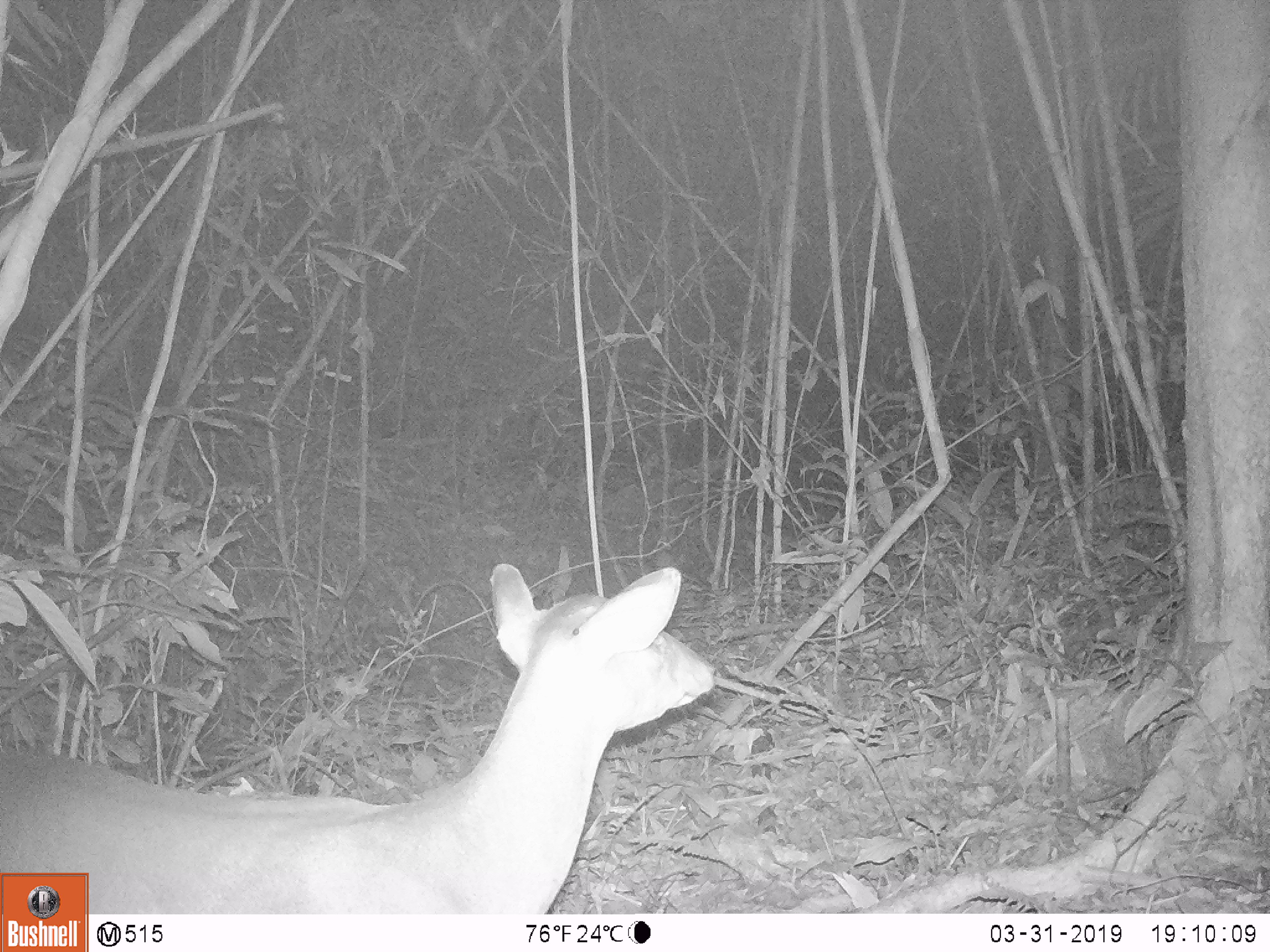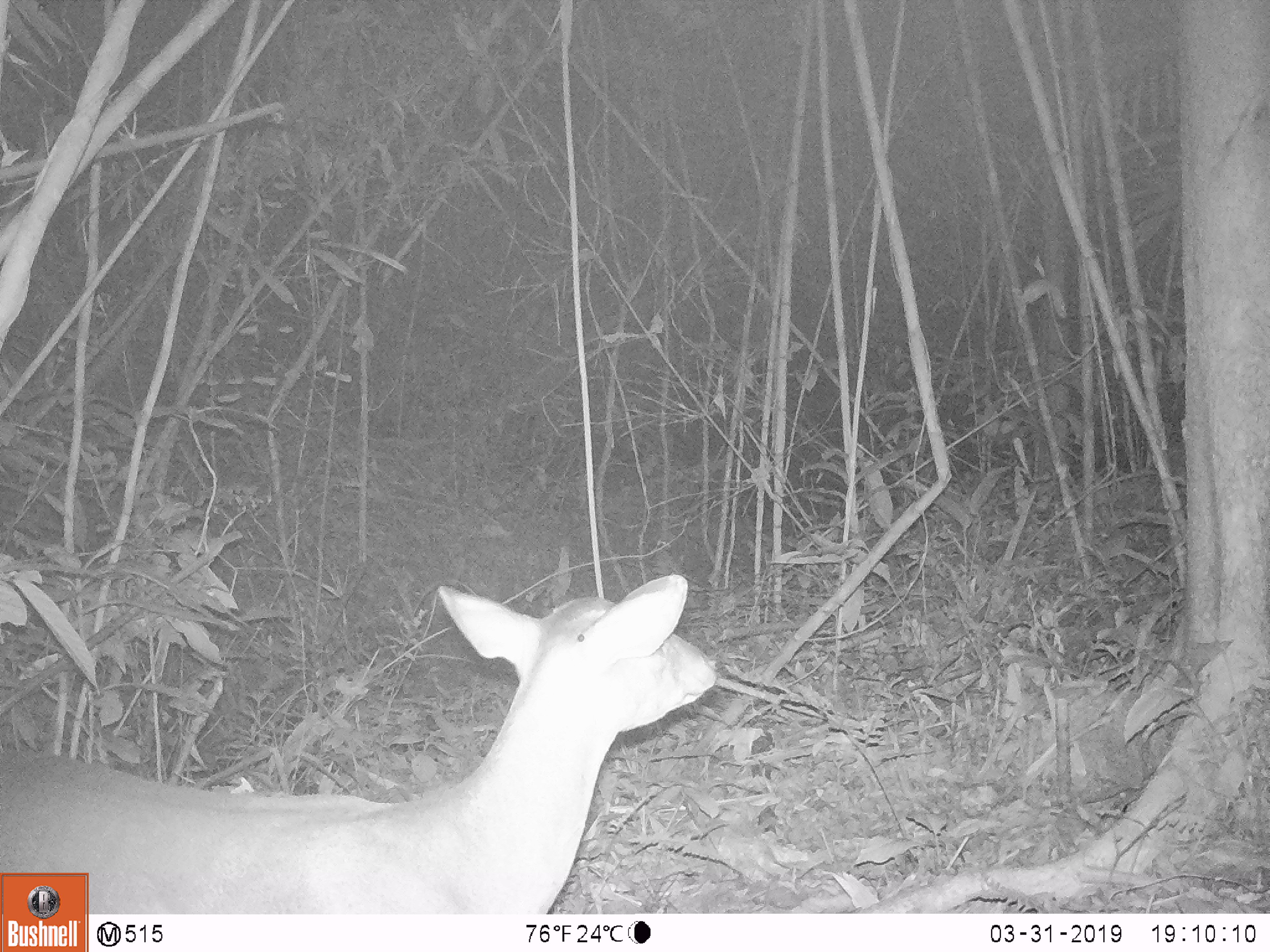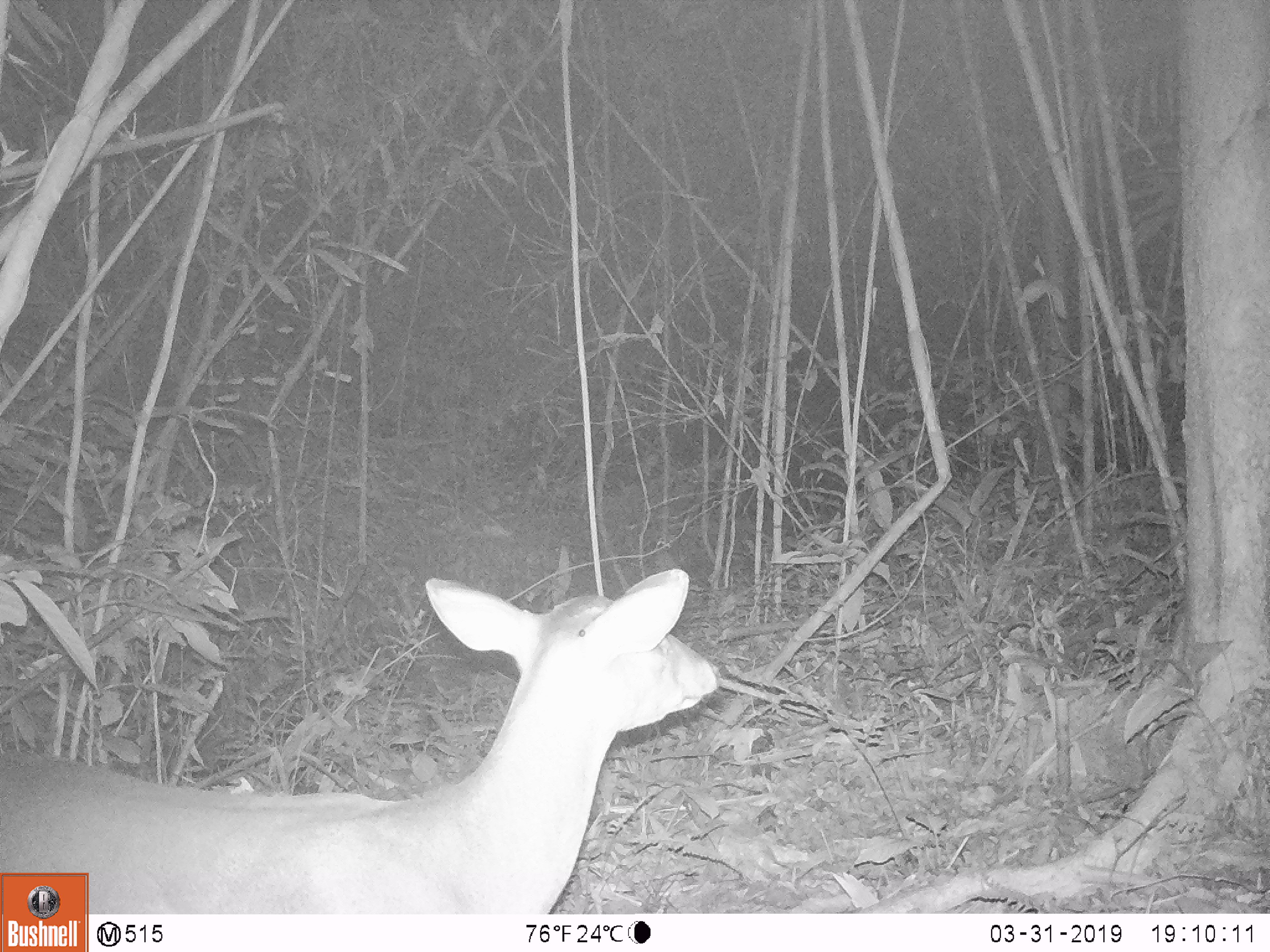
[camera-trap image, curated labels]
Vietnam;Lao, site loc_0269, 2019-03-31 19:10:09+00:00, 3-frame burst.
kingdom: Animalia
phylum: Chordata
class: Mammalia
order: Artiodactyla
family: Cervidae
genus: Muntiacus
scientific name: Muntiacus vuquangensis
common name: large-antlered muntjac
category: large antlered muntjac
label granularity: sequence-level